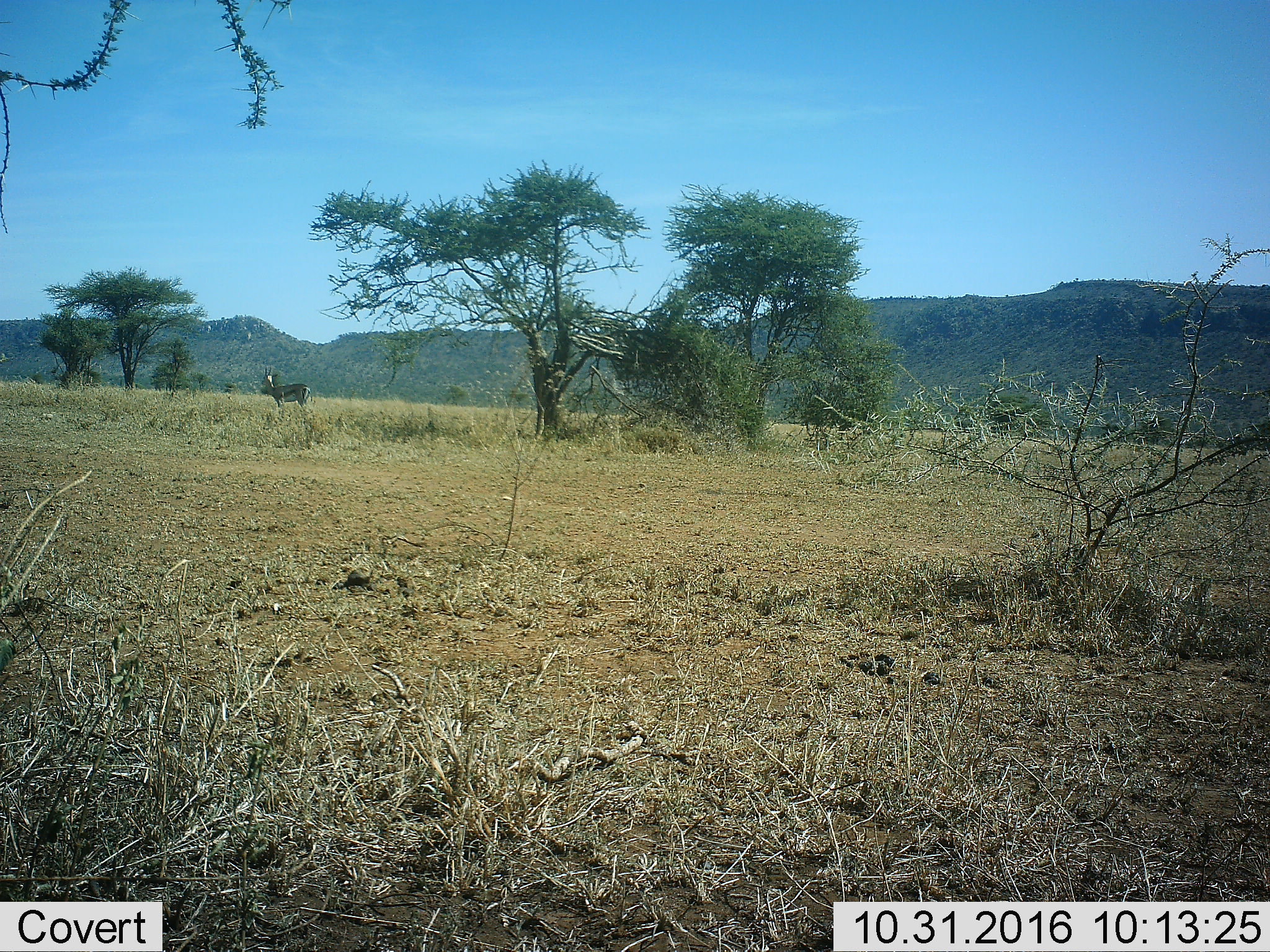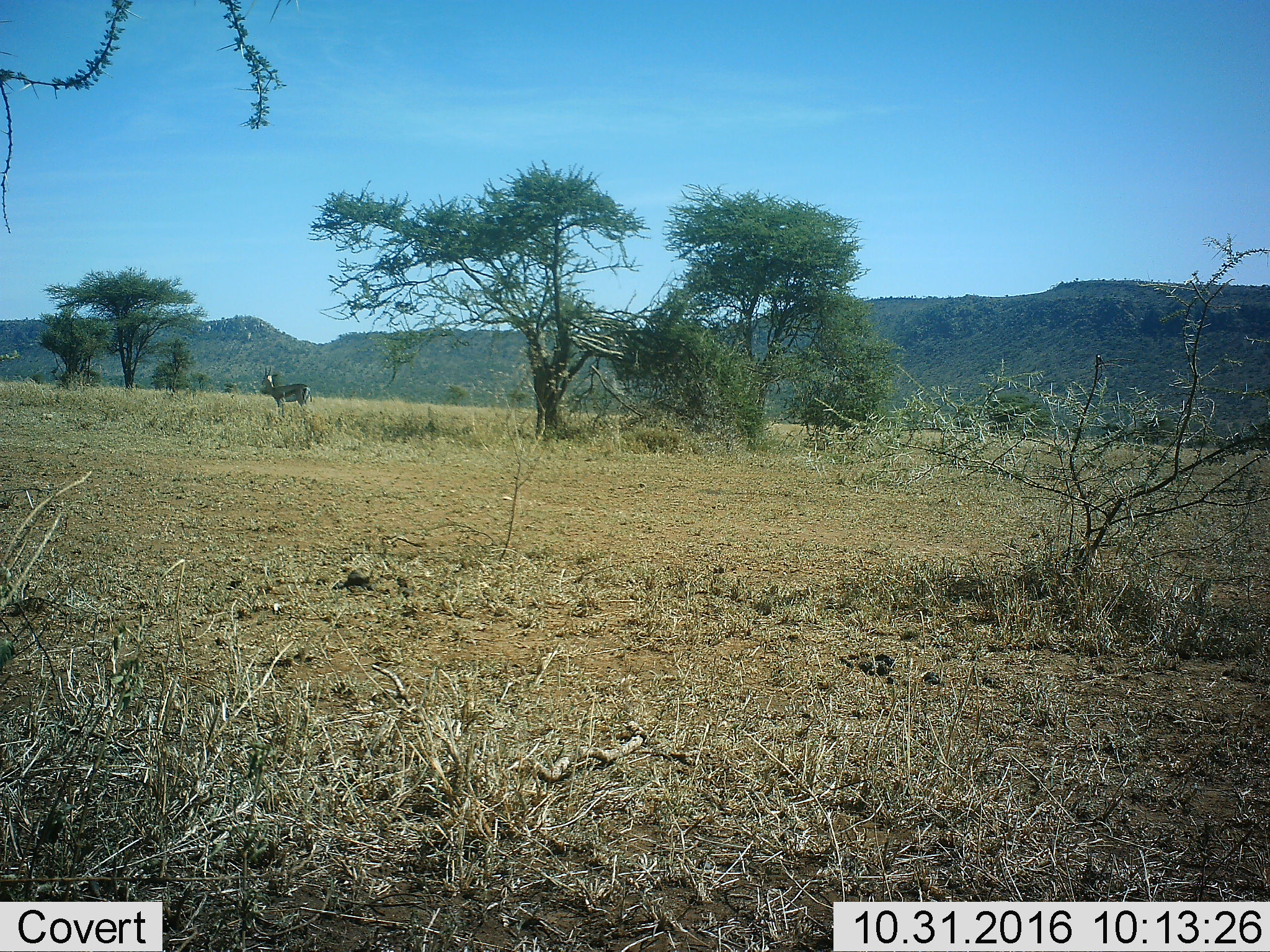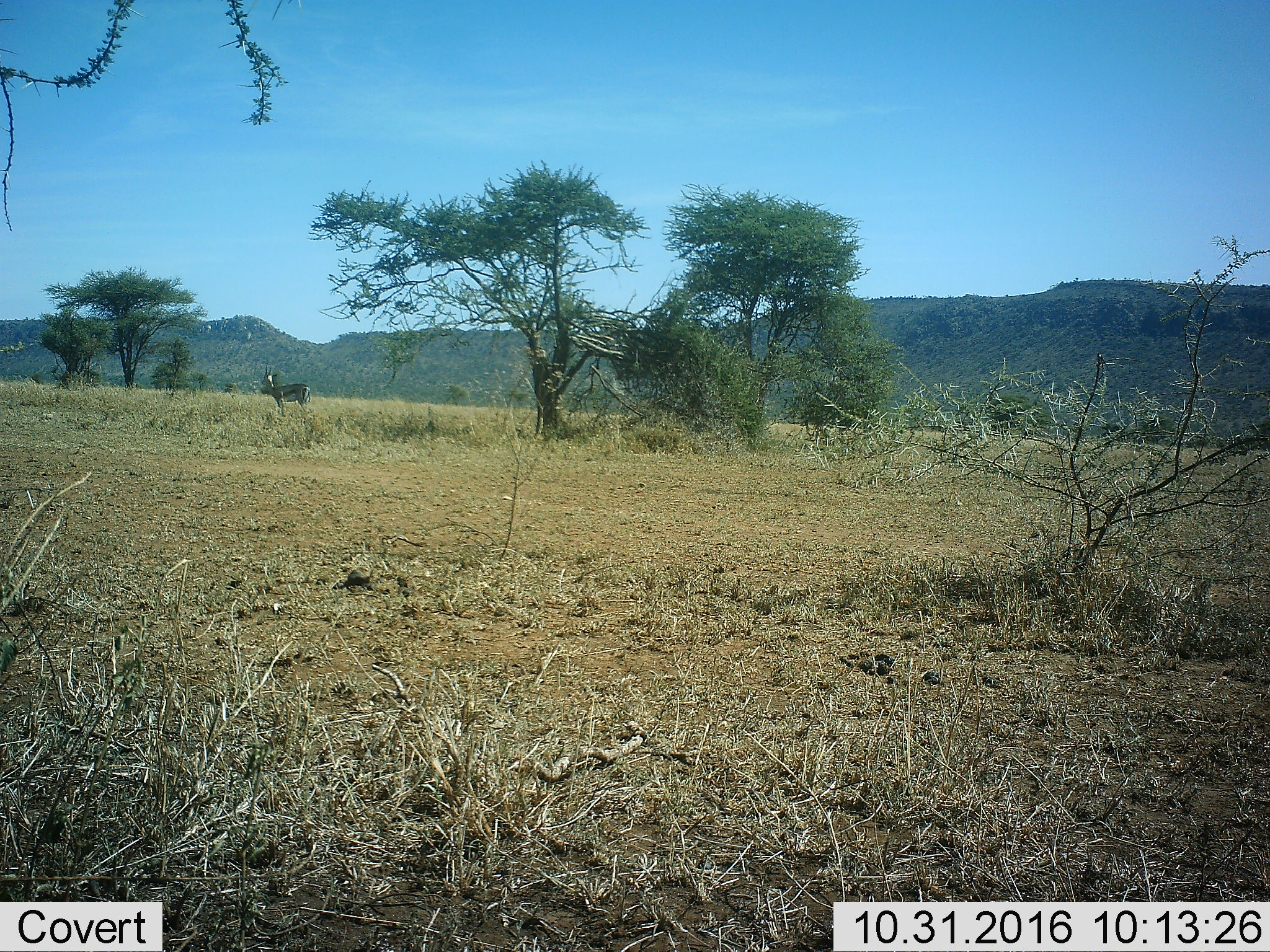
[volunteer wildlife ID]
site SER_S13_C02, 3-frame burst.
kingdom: Animalia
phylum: Chordata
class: Mammalia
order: Artiodactyla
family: Bovidae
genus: Eudorcas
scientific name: Eudorcas thomsonii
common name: thomson's gazelle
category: gazellethomsons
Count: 1.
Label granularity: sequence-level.